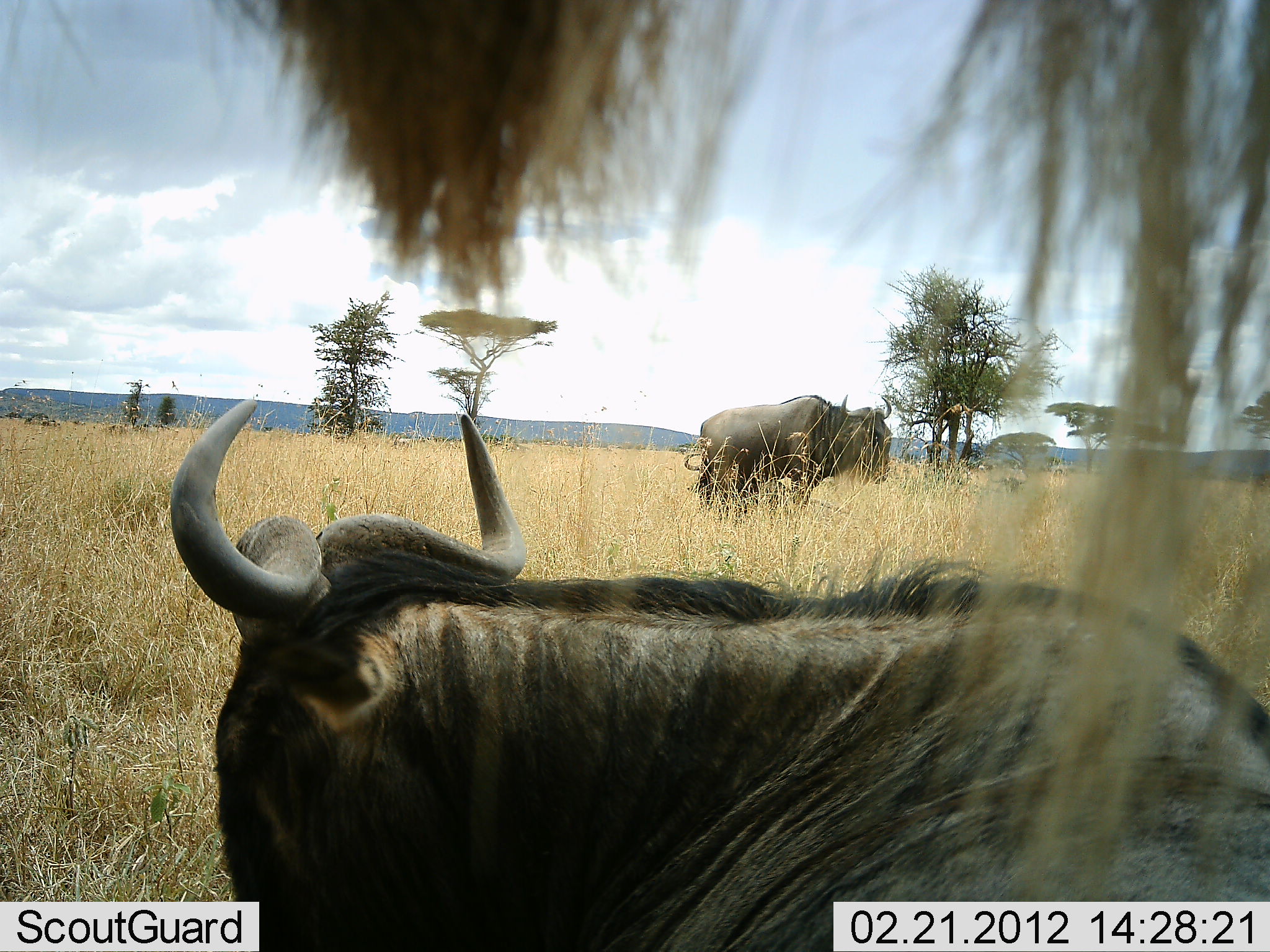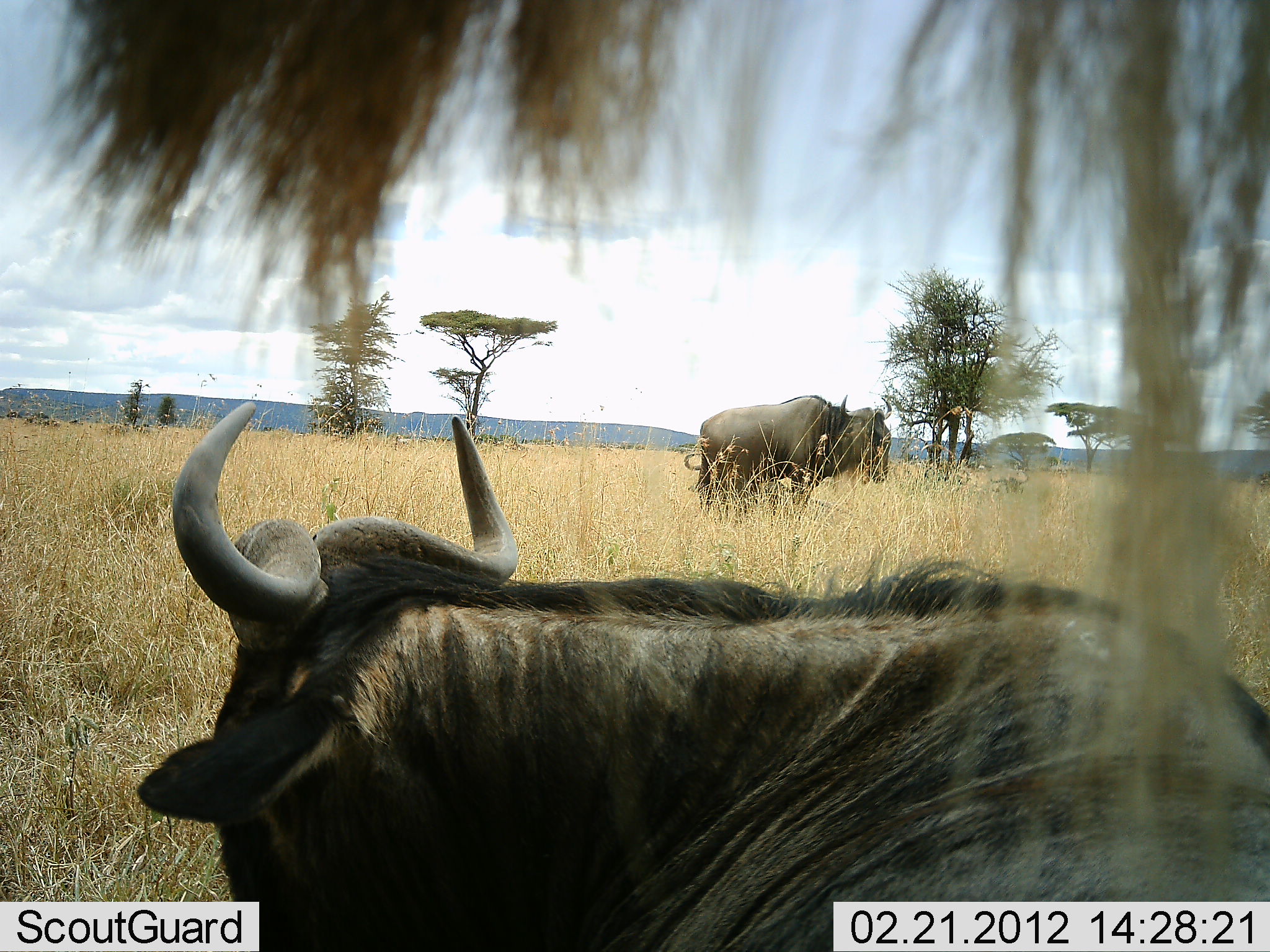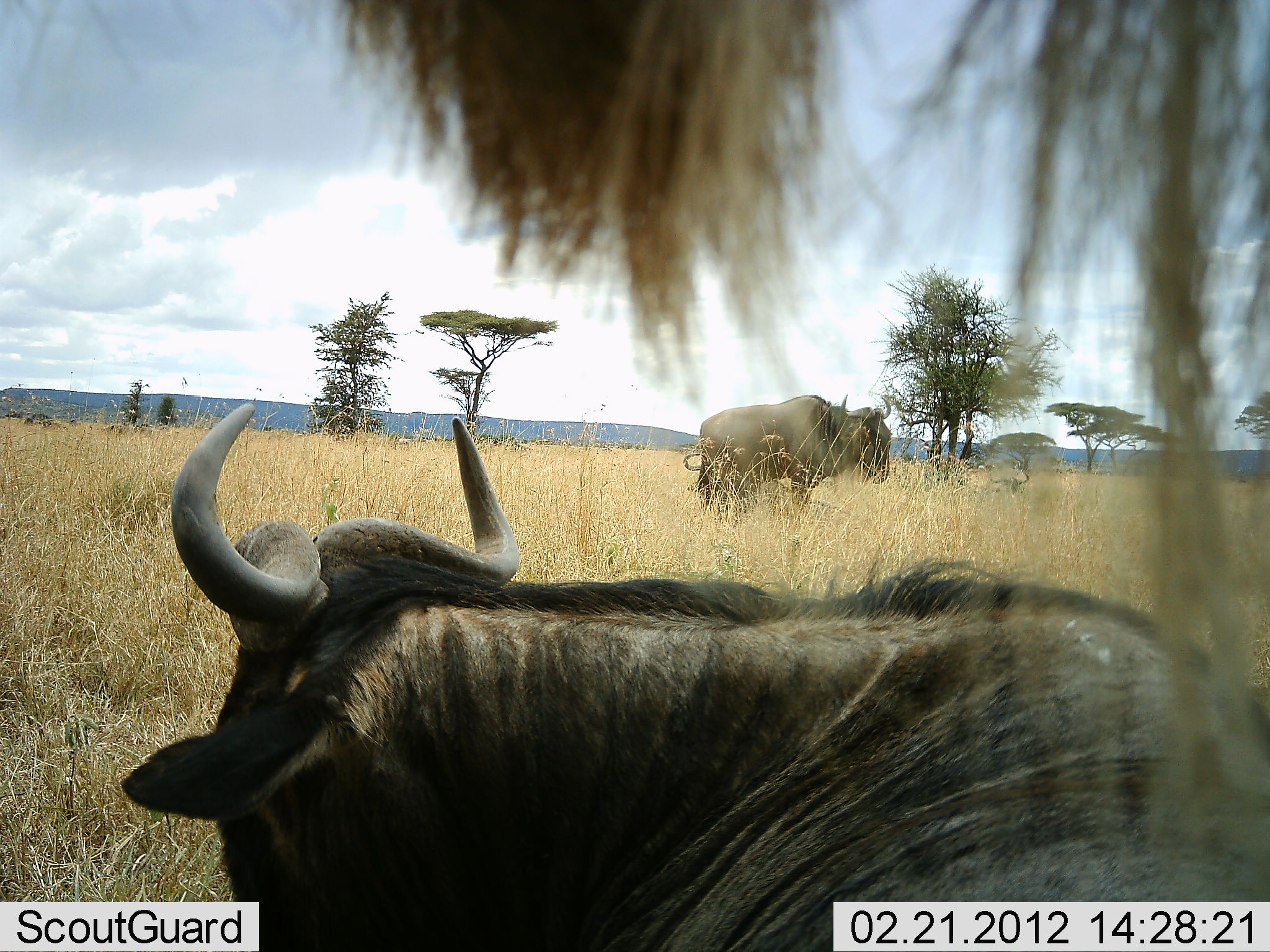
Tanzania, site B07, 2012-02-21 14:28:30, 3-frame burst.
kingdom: Animalia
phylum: Chordata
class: Mammalia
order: Artiodactyla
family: Bovidae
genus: Connochaetes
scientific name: Connochaetes taurinus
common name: blue wildebeest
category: wildebeest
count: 2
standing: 93%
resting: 67%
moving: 0%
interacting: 0%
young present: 0%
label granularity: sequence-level